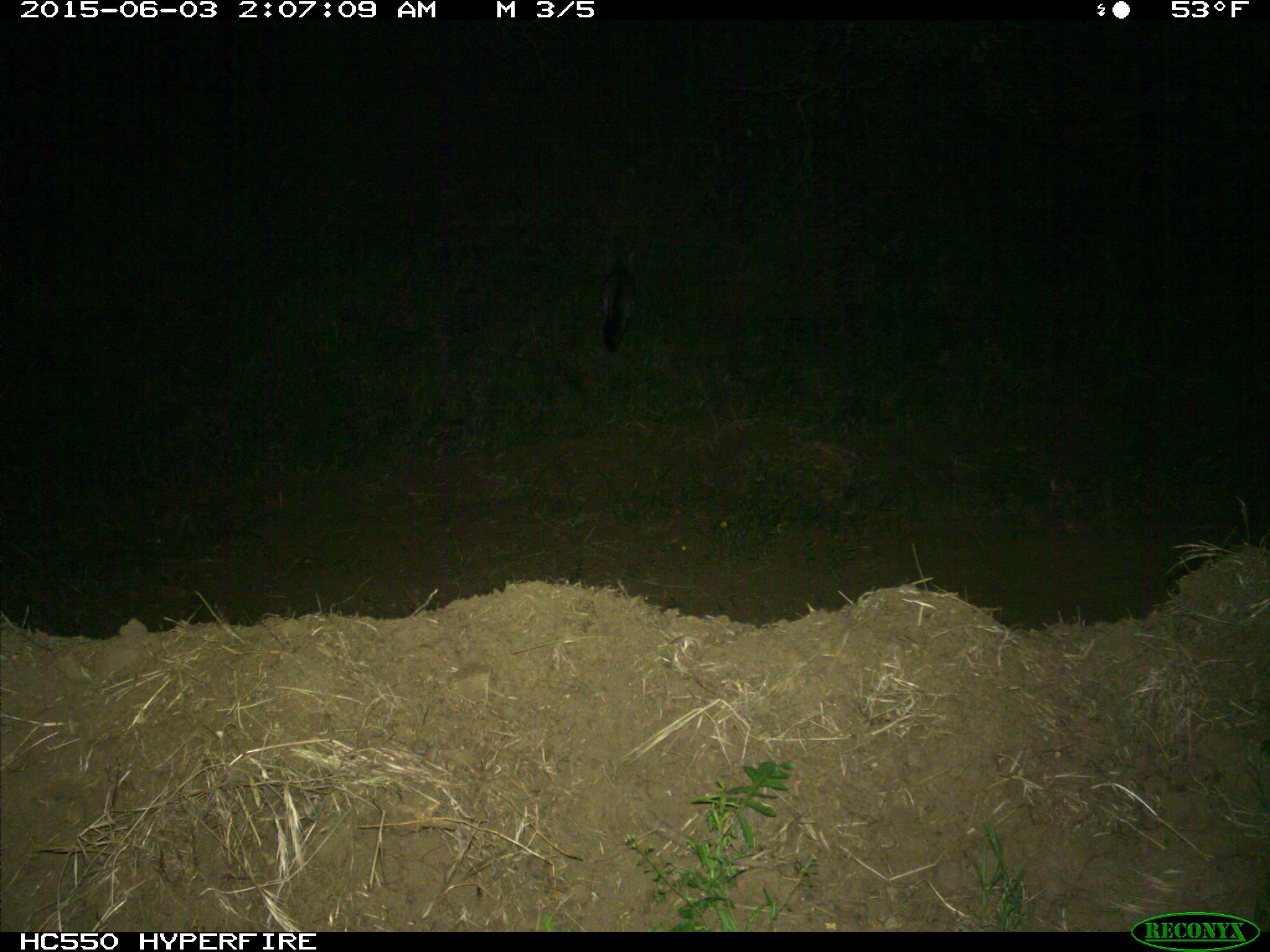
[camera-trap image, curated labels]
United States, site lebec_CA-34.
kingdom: Animalia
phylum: Chordata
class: Mammalia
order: Carnivora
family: Canidae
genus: Urocyon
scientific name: Urocyon cinereoargenteus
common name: gray fox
Urocyon cinereoargenteus (gray fox).